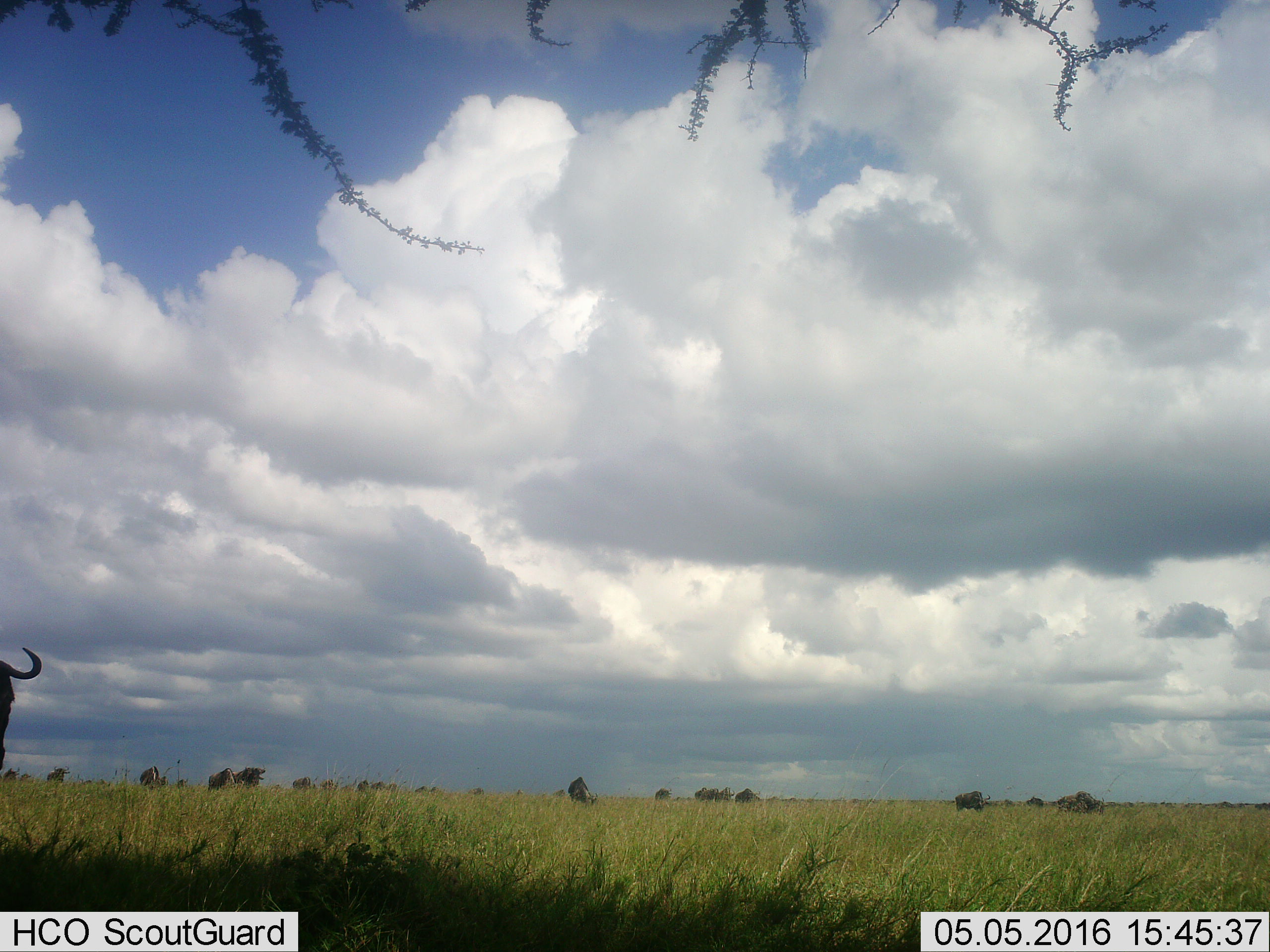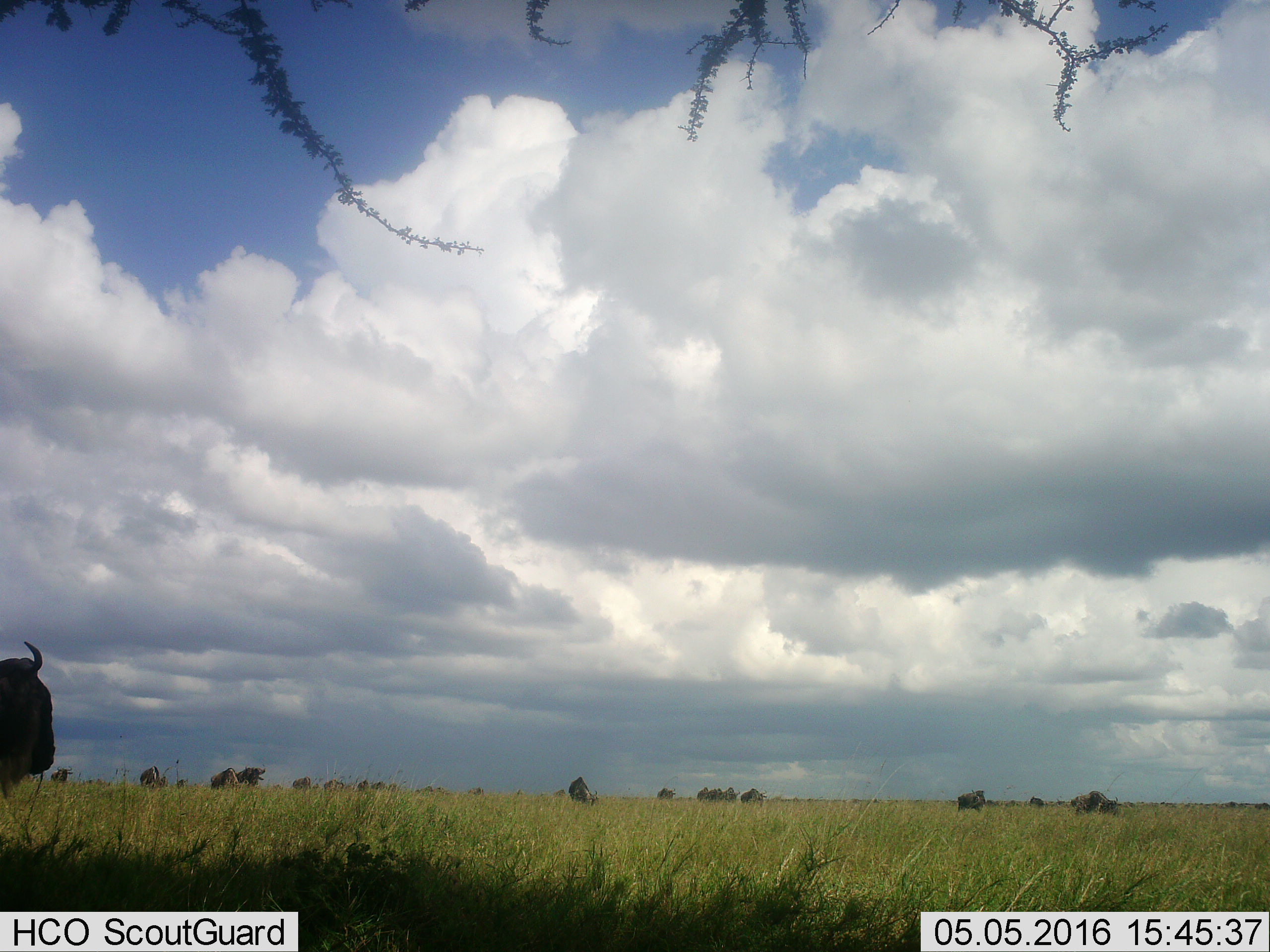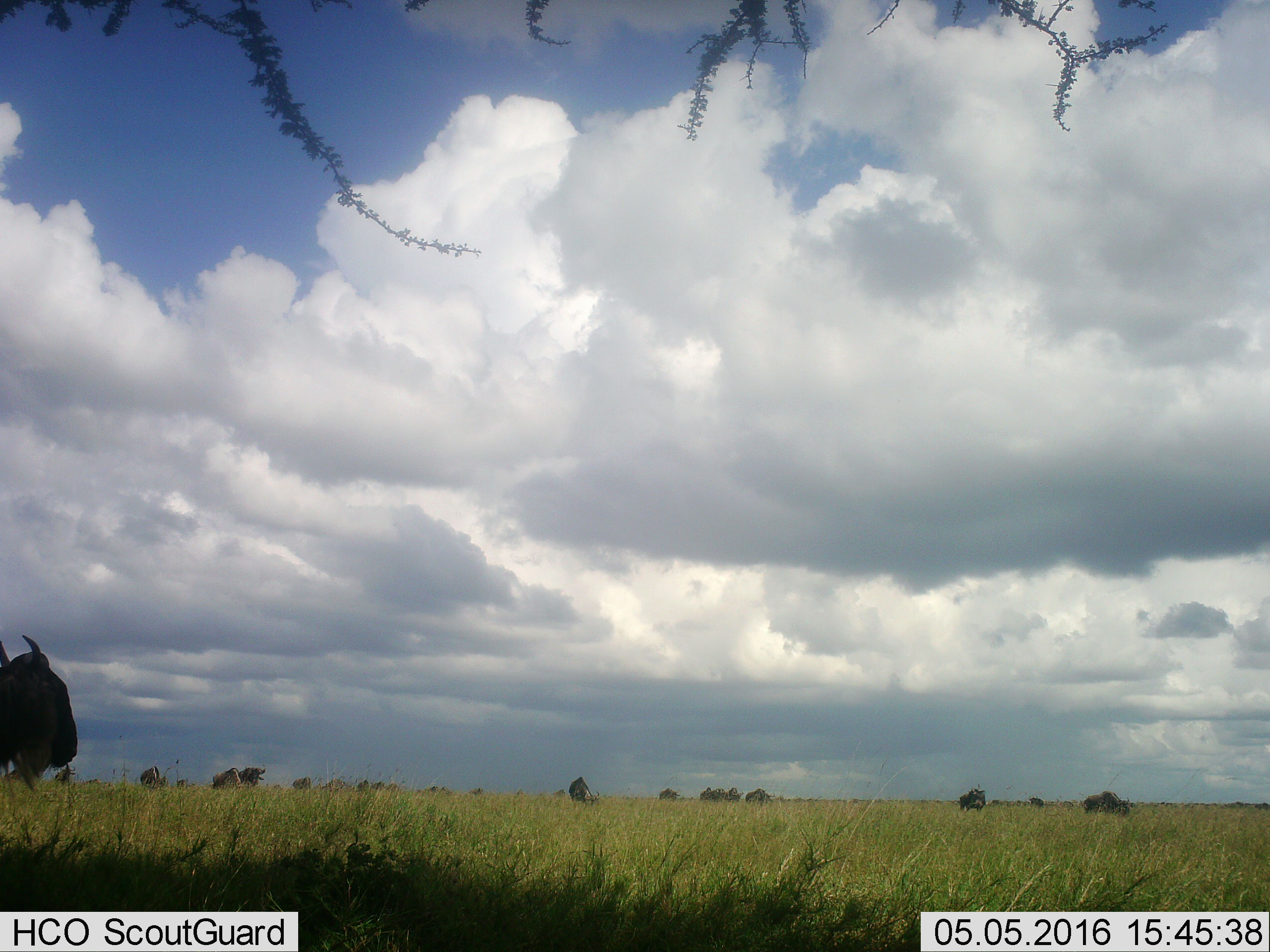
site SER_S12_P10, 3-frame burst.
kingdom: Animalia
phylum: Chordata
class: Mammalia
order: Artiodactyla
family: Bovidae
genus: Connochaetes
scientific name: Connochaetes taurinus taurinus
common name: blue wildebeest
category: wildebeestblue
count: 11-50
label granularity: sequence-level